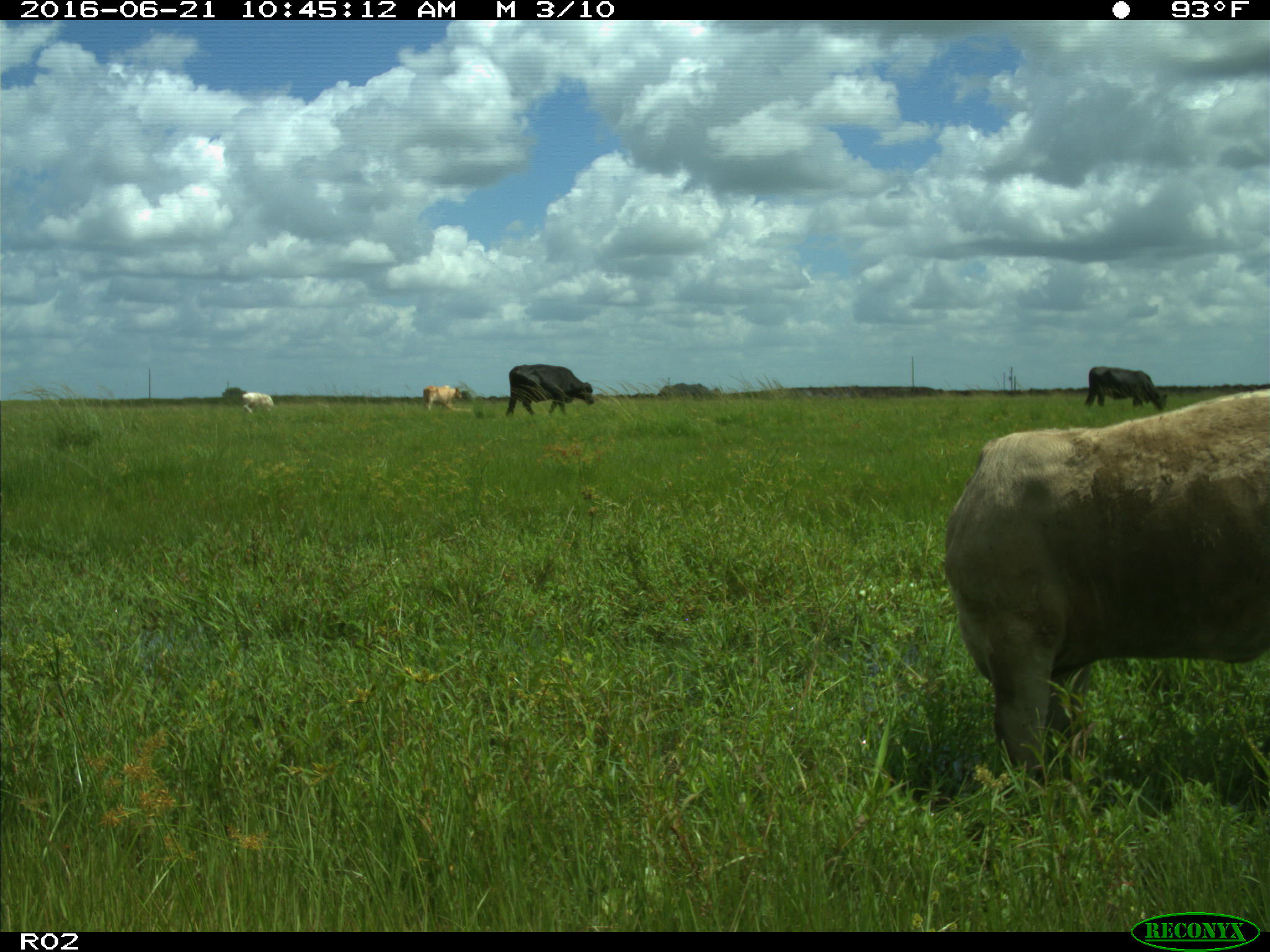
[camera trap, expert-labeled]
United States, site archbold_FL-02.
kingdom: Animalia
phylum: Chordata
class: Mammalia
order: Artiodactyla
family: Bovidae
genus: Bos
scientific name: Bos taurus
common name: domestic cow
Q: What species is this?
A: Bos taurus (domestic cow).